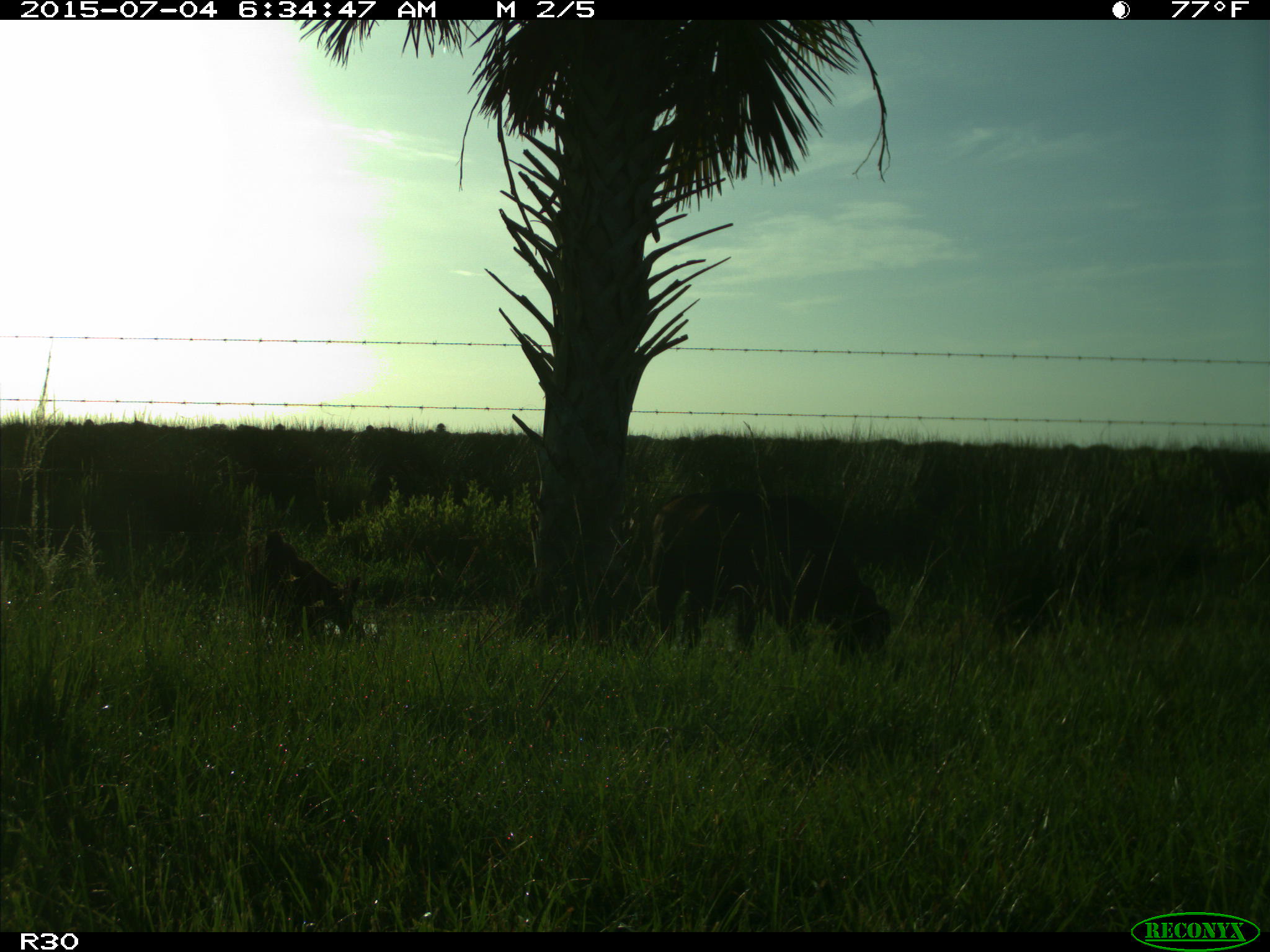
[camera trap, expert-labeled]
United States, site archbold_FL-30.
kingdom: Animalia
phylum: Chordata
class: Mammalia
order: Artiodactyla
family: Bovidae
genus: Bos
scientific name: Bos taurus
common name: domestic cow